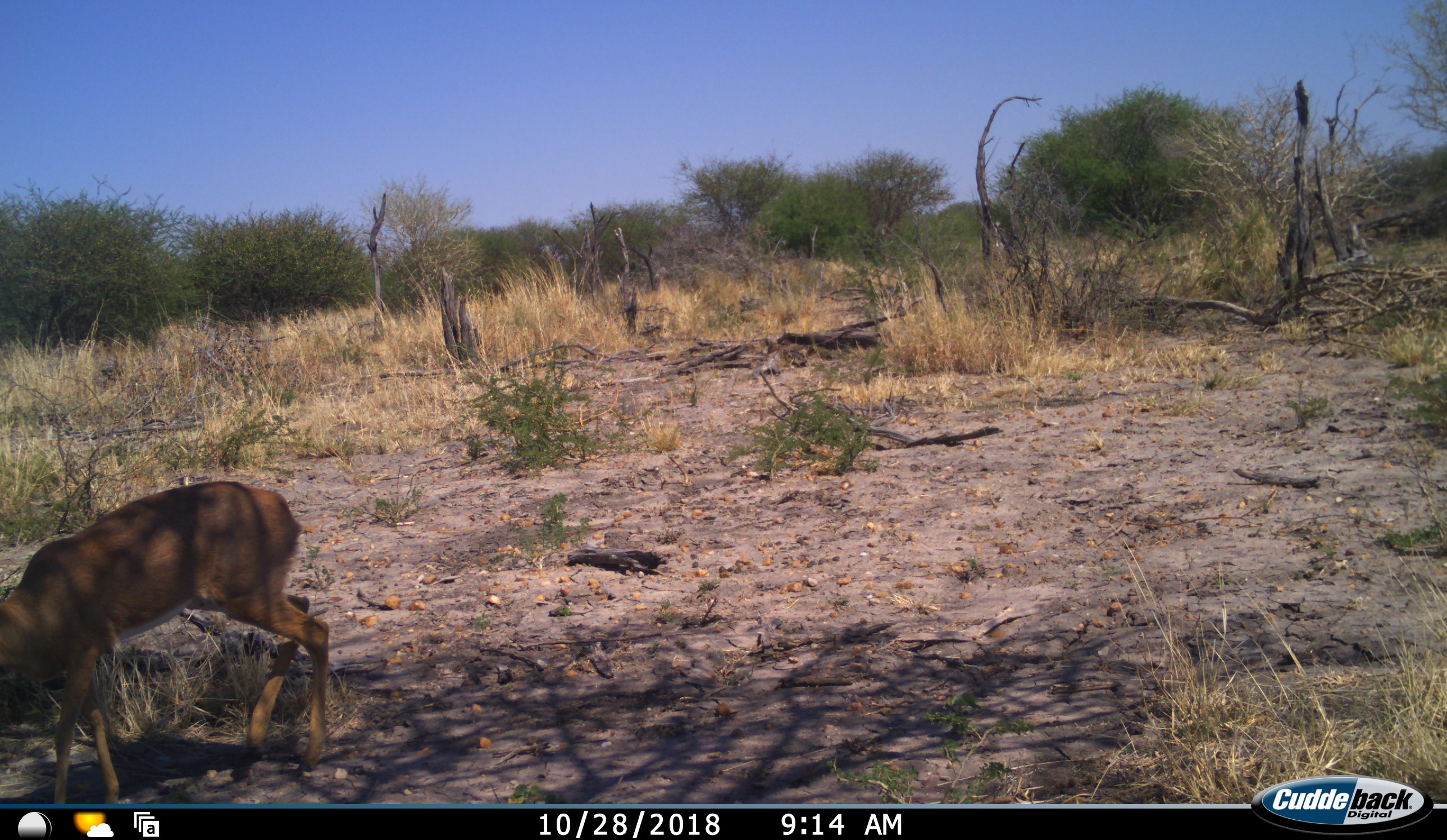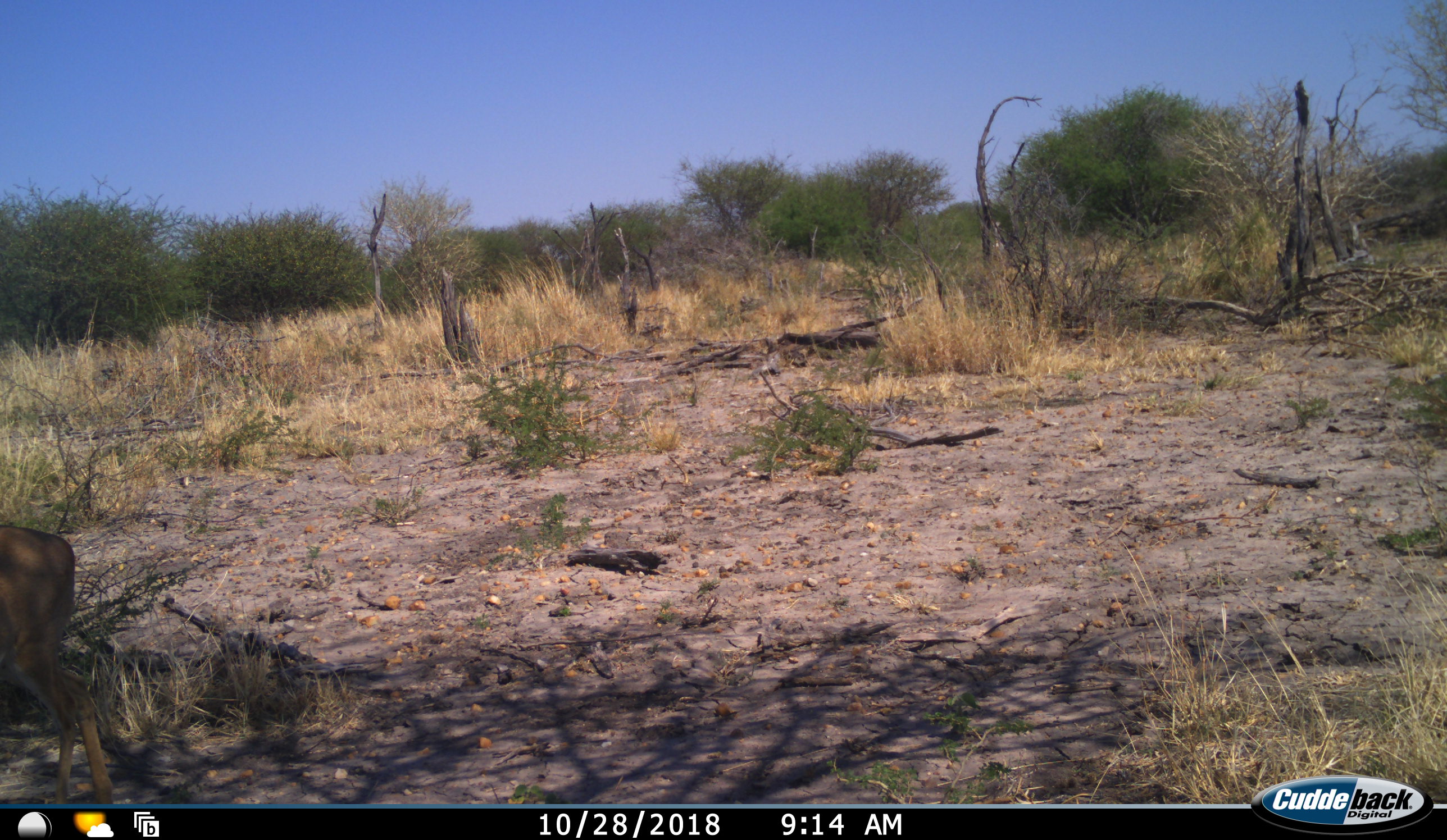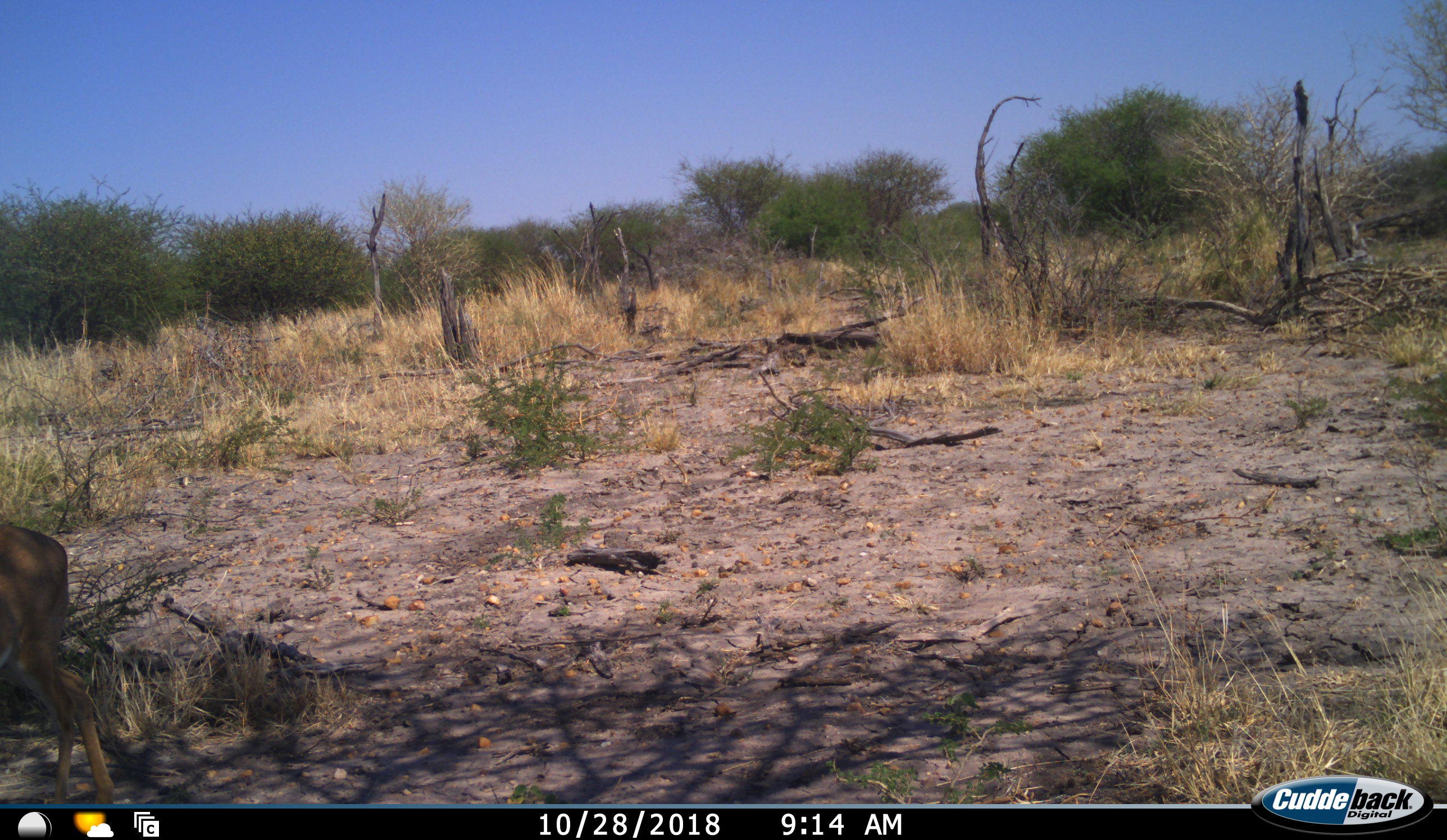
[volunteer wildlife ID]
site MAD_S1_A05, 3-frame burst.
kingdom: Animalia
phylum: Chordata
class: Mammalia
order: Artiodactyla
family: Bovidae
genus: Raphicerus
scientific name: Raphicerus campestris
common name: steenbok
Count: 1.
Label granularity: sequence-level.